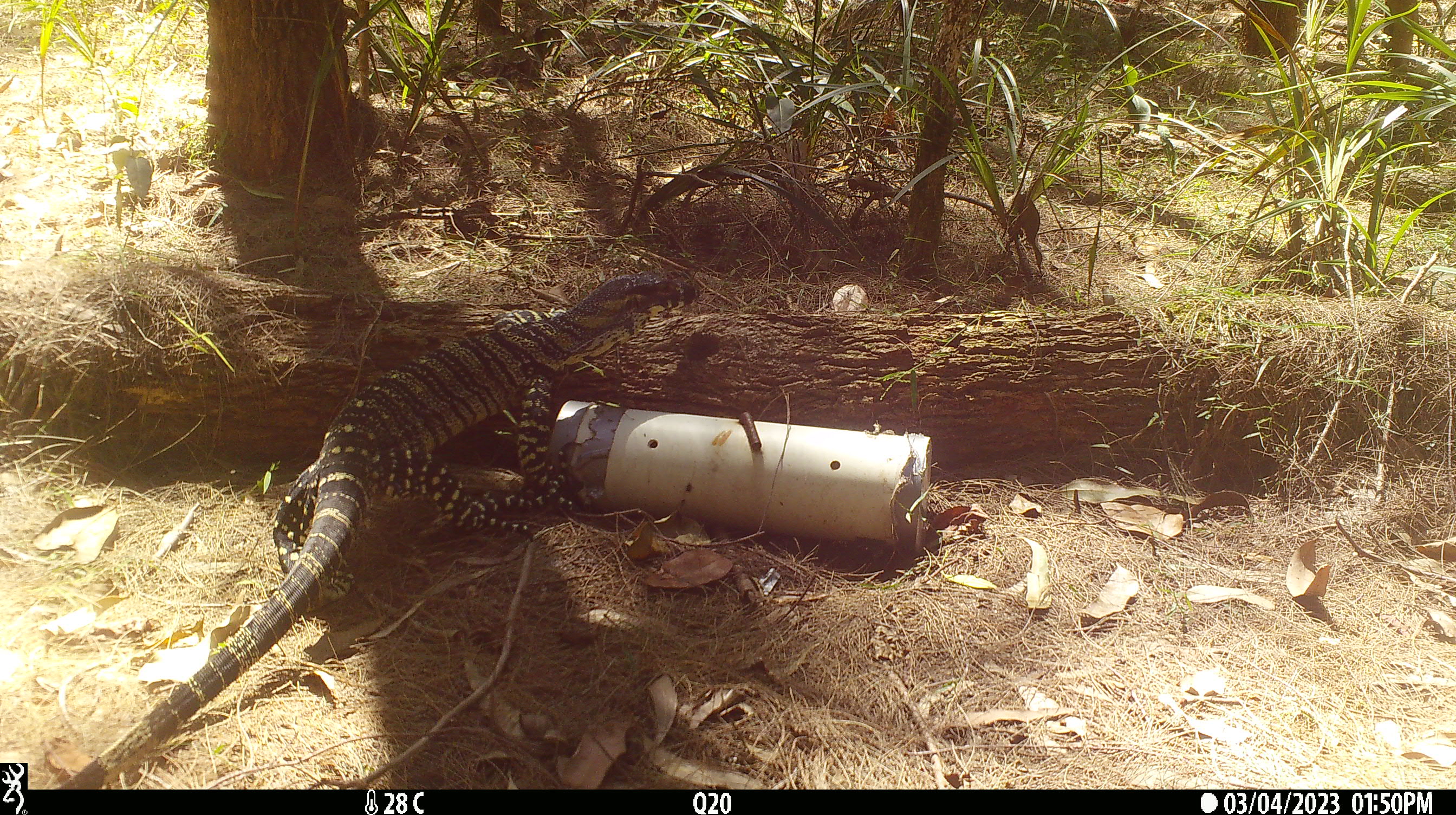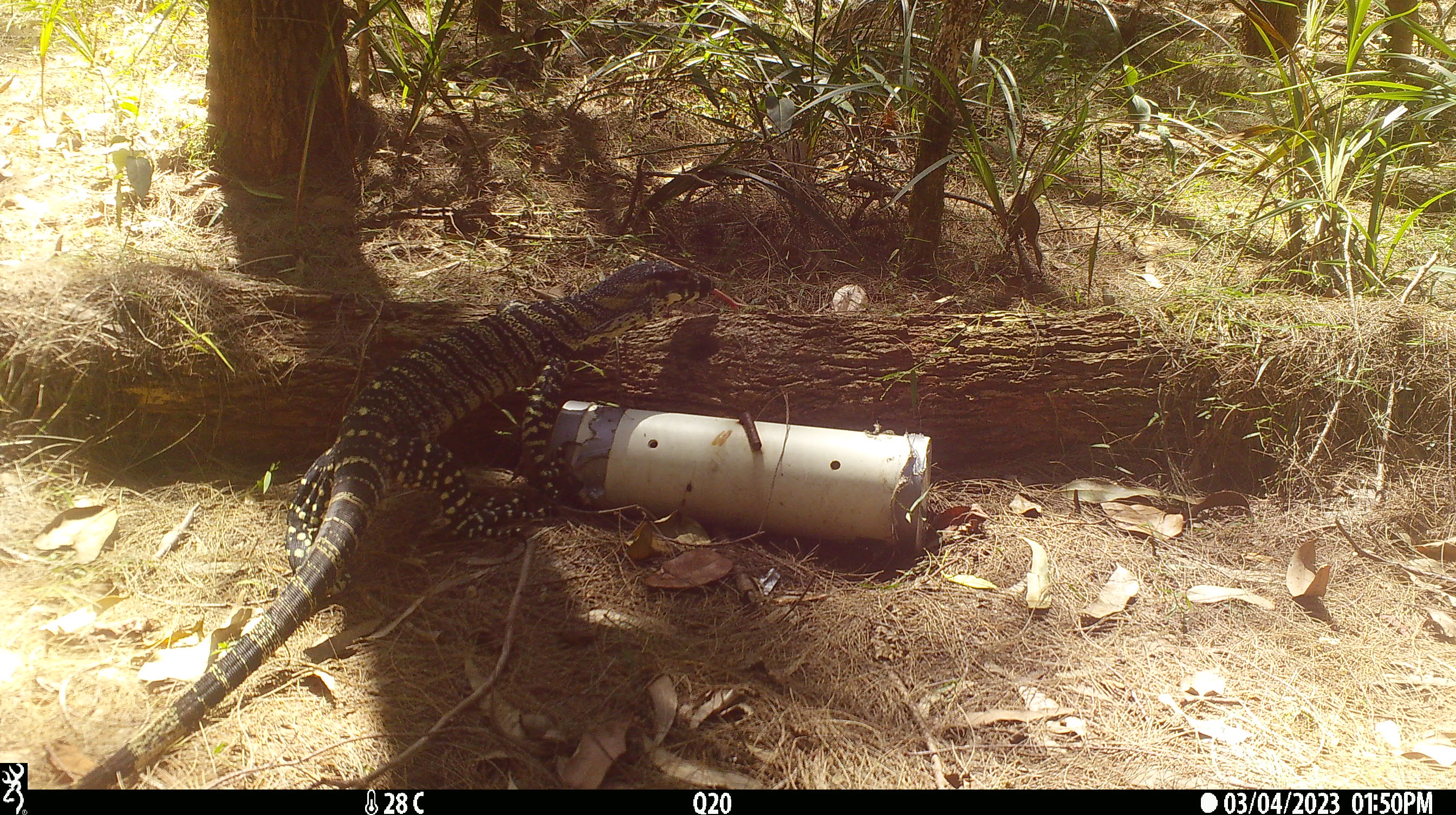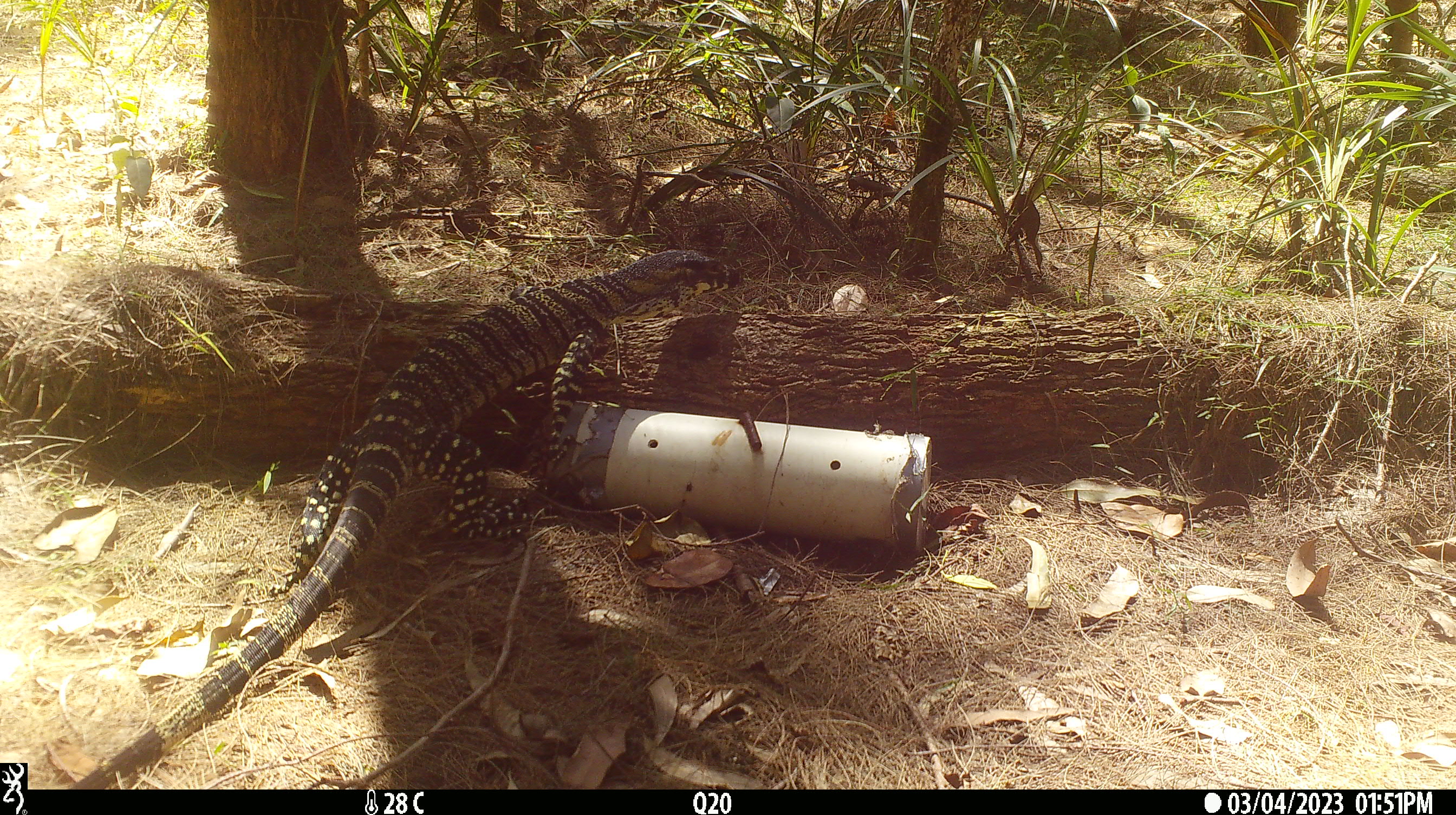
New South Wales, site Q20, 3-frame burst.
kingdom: Animalia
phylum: Chordata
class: Reptilia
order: Squamata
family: Varanidae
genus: Varanus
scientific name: Varanus varius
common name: lace monitor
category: goanna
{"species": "goanna (lace monitor) (Varanus varius)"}